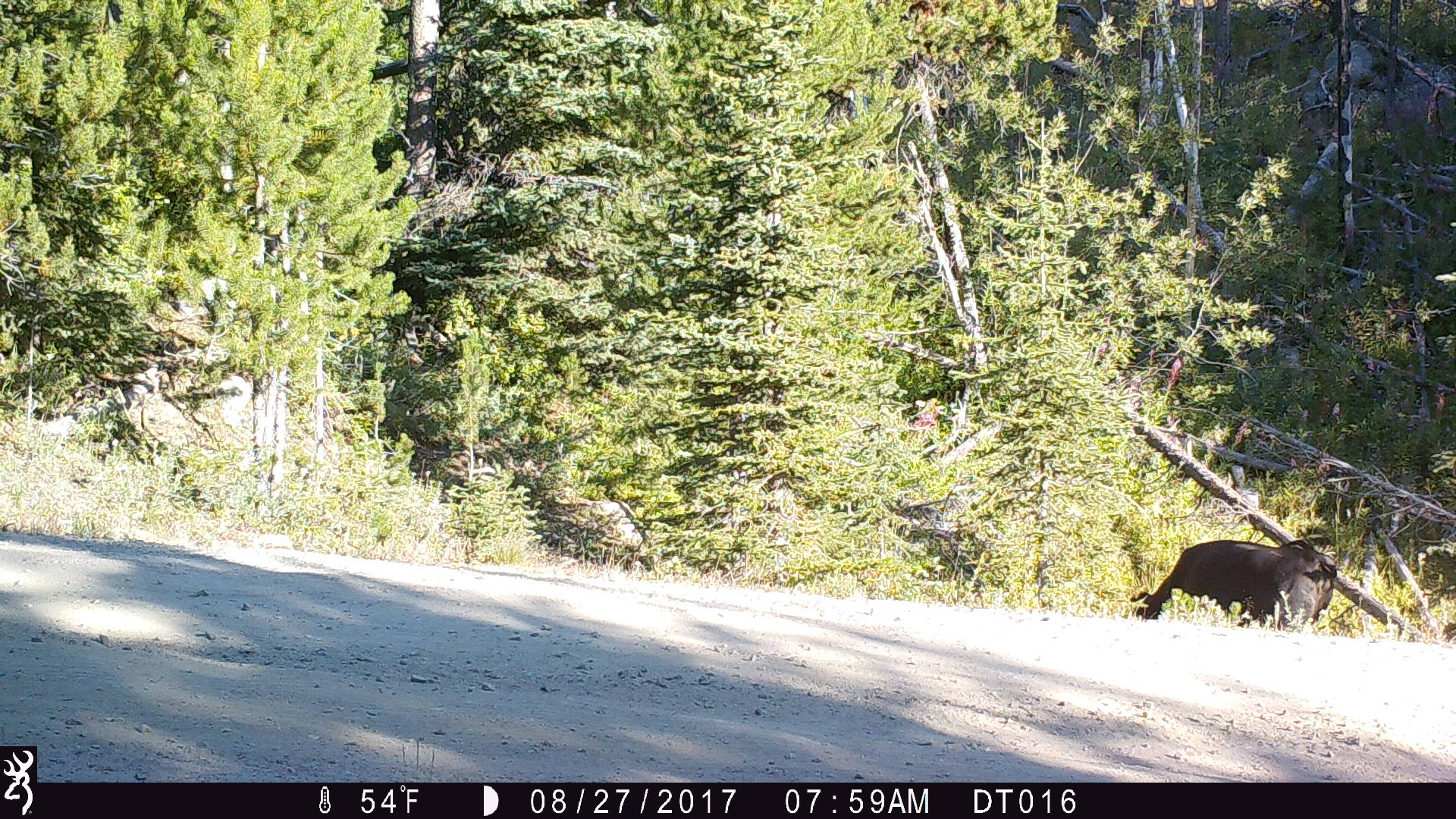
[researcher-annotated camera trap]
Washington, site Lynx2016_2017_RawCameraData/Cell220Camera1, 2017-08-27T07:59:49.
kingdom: Animalia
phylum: Chordata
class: Mammalia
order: Artiodactyla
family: Bovidae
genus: Bos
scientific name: Bos taurus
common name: domestic cattle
Domestic cattle (Bos taurus). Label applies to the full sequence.